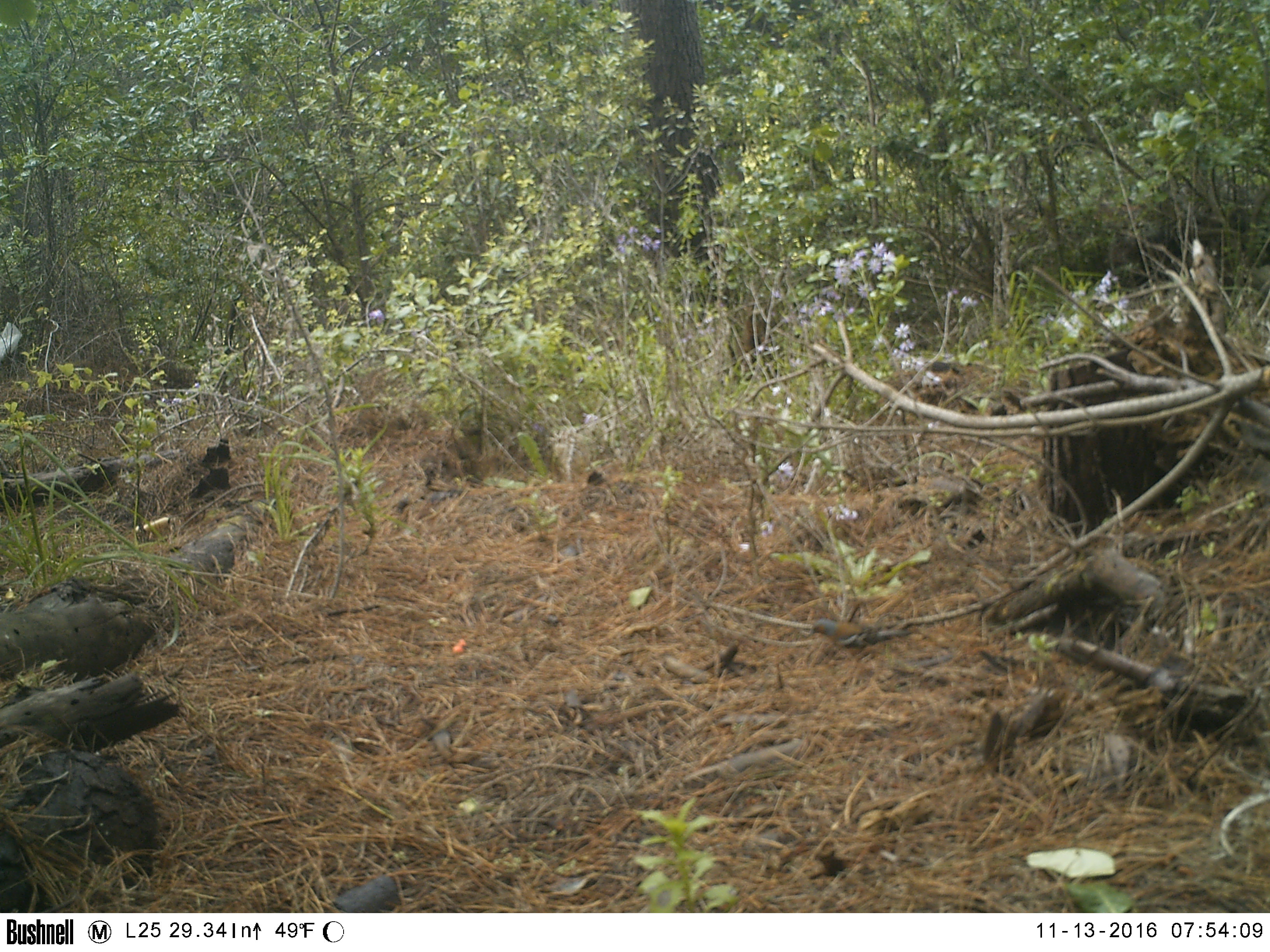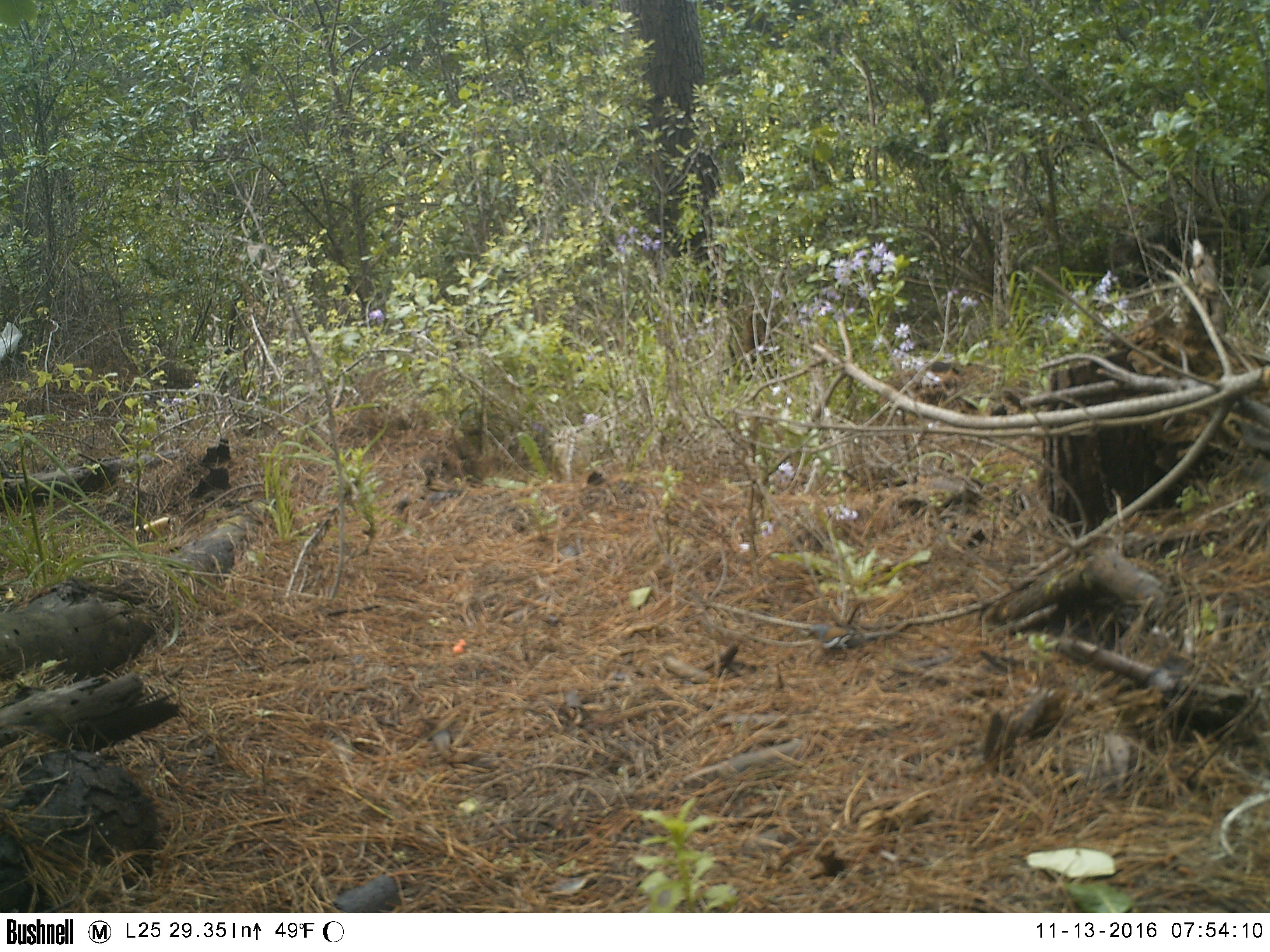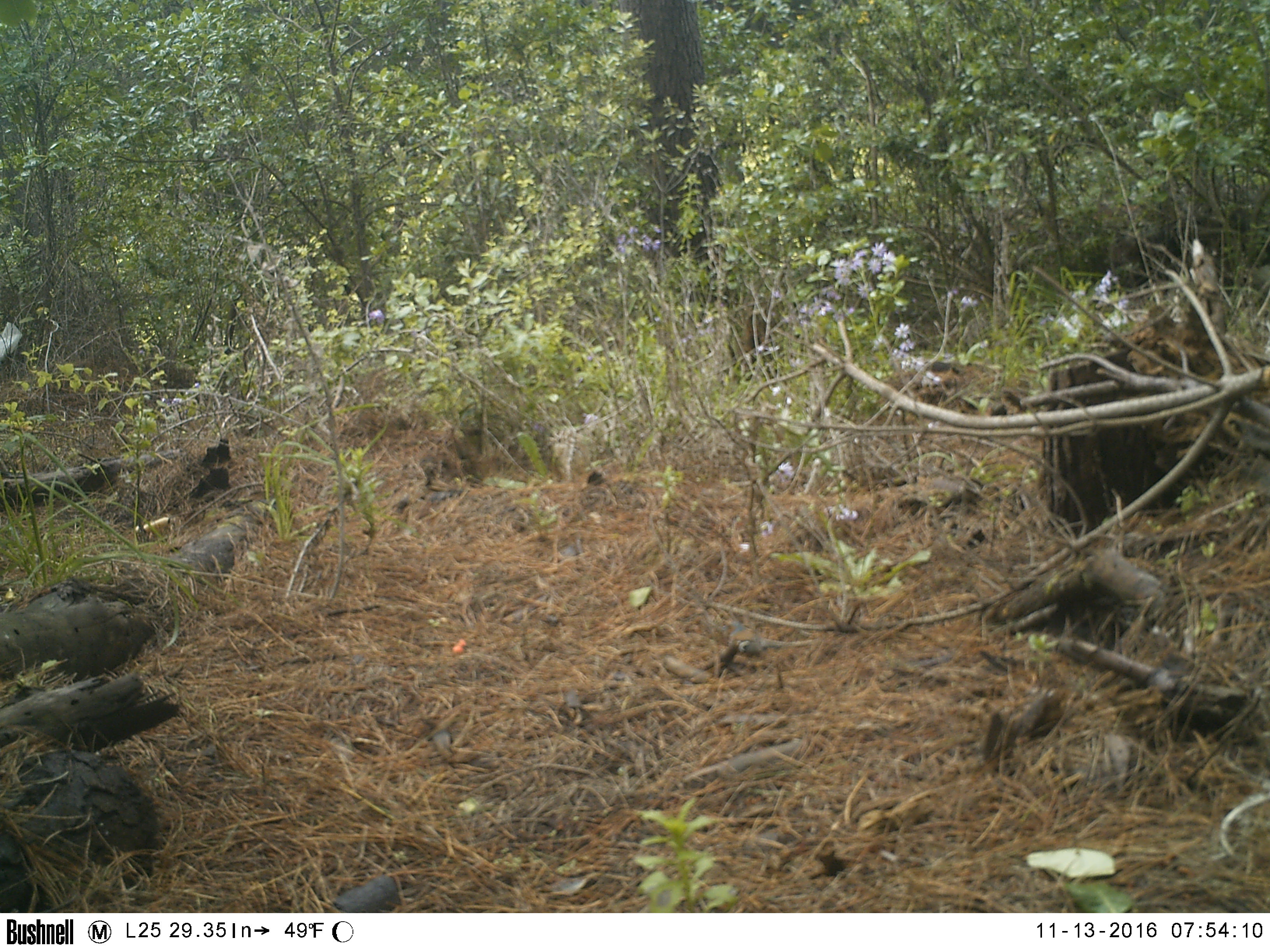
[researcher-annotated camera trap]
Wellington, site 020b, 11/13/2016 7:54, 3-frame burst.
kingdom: Animalia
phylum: Chordata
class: Aves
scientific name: Aves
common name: bird